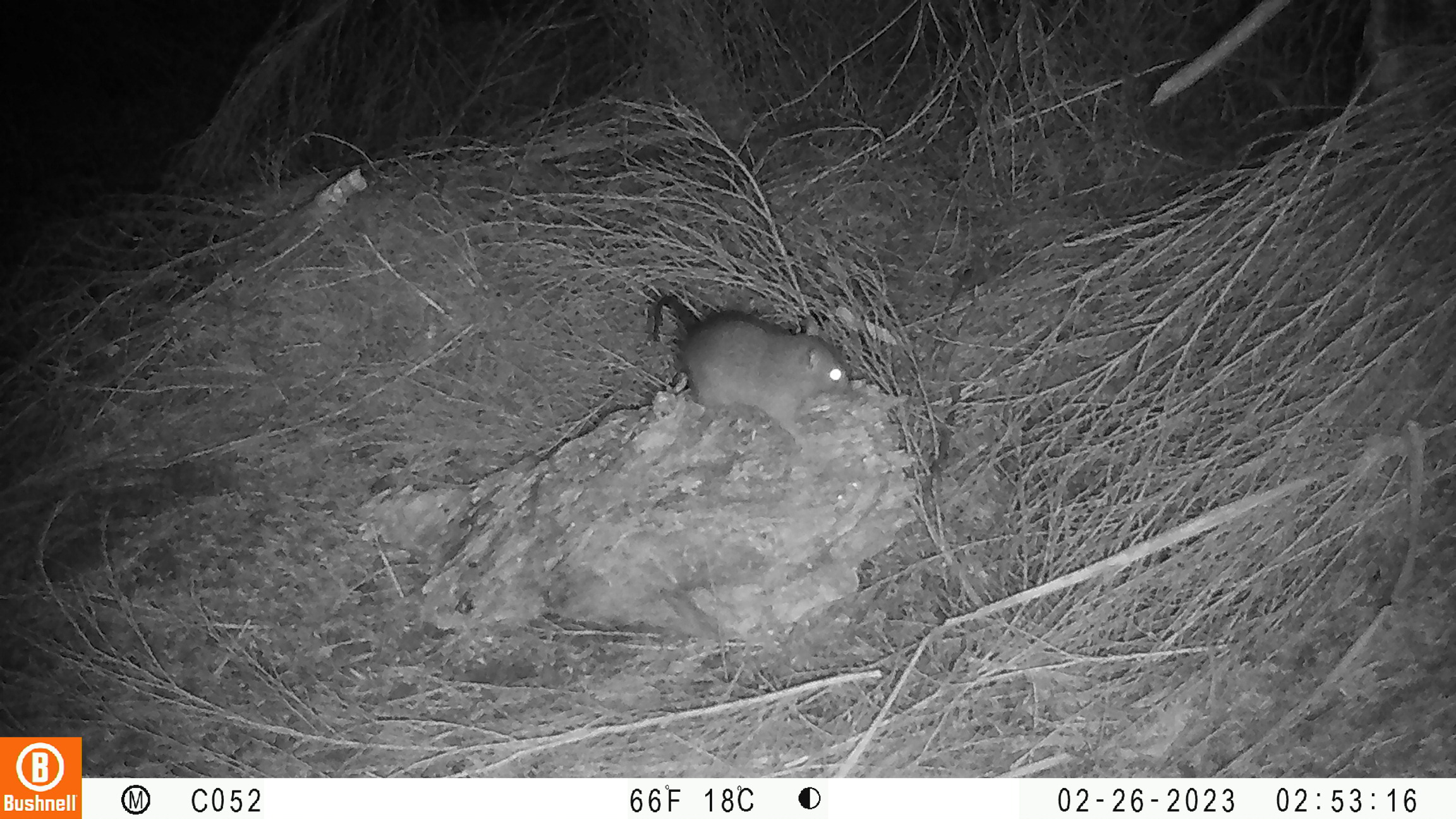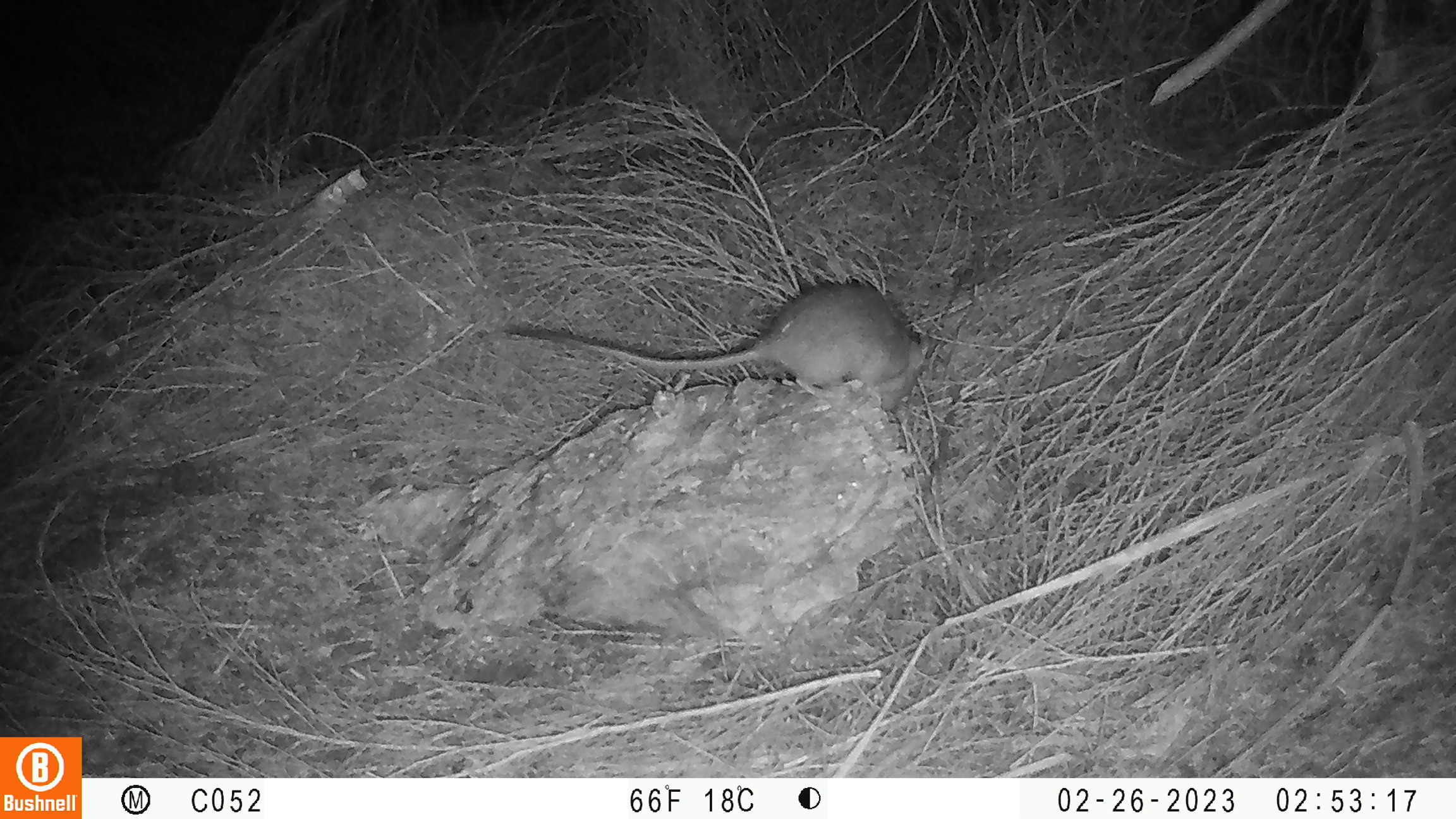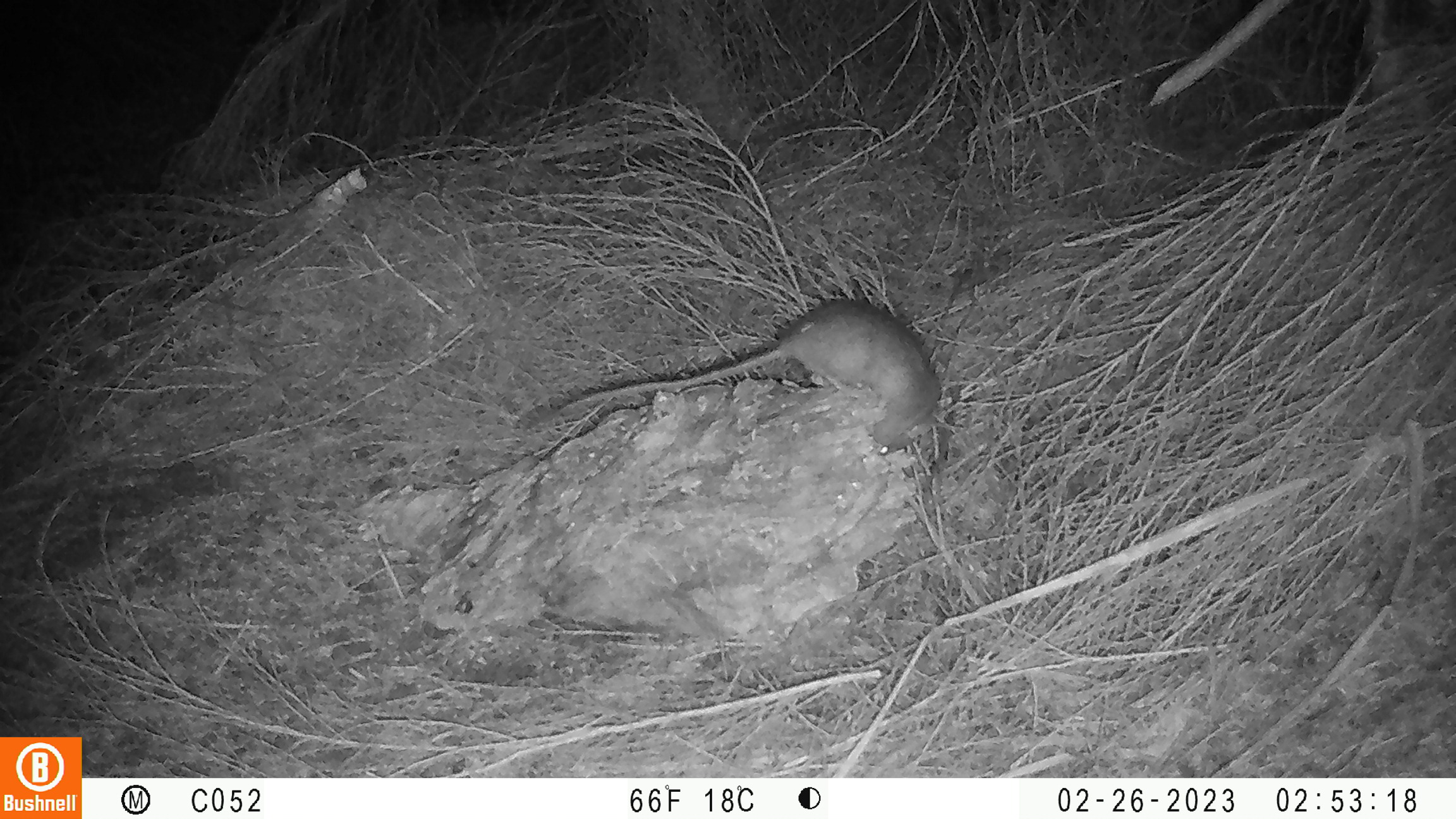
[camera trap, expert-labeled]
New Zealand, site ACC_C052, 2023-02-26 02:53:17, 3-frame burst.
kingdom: Animalia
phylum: Chordata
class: Mammalia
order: Rodentia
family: Muridae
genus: Rattus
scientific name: Rattus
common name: rat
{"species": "rat (Rattus)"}